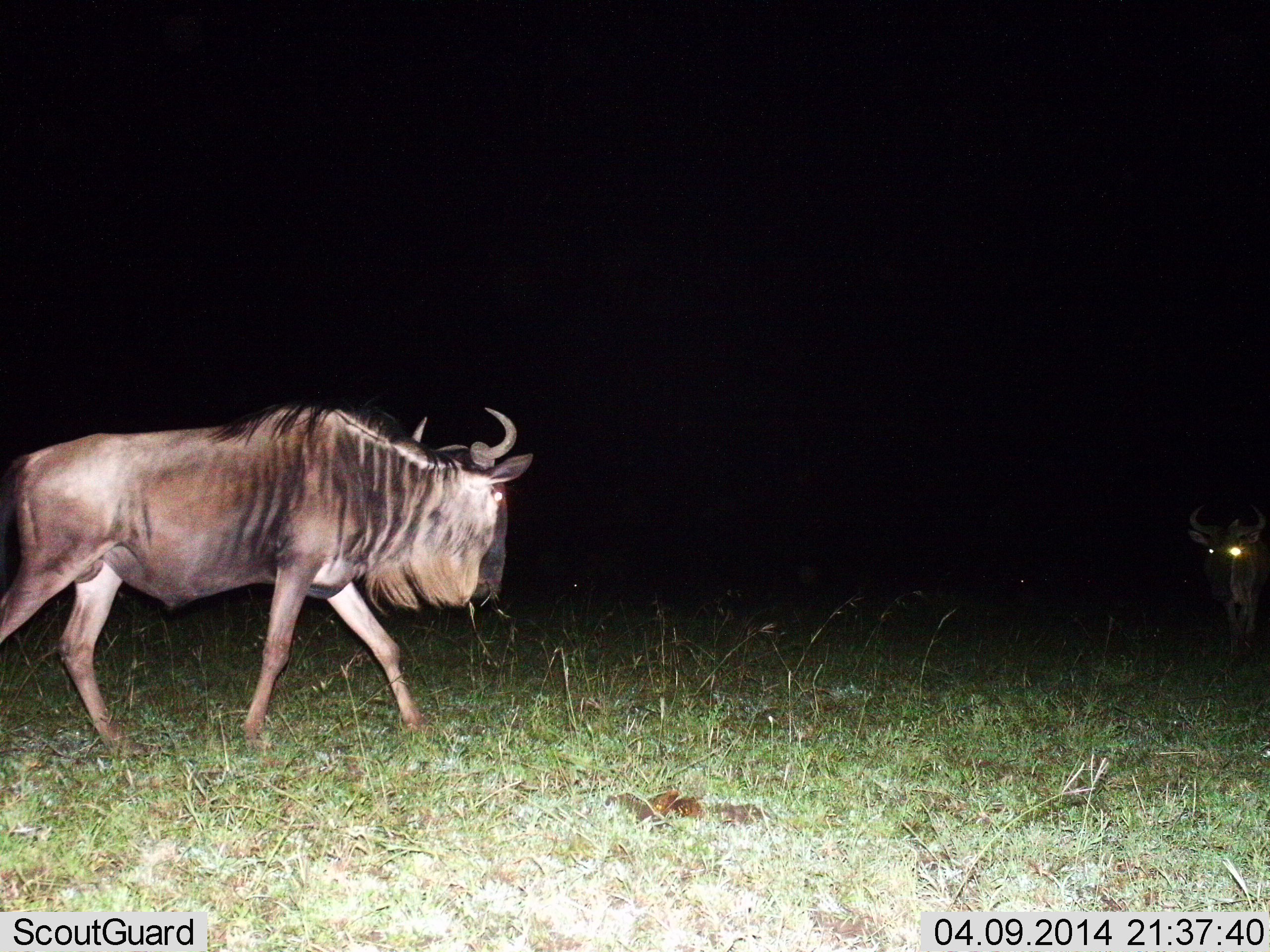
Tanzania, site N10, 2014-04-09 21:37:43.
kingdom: Animalia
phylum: Chordata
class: Mammalia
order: Artiodactyla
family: Bovidae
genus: Connochaetes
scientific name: Connochaetes taurinus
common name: blue wildebeest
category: wildebeest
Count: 2.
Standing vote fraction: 50%.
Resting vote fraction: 0%.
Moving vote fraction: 90%.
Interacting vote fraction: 10%.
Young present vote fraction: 0%.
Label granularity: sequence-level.